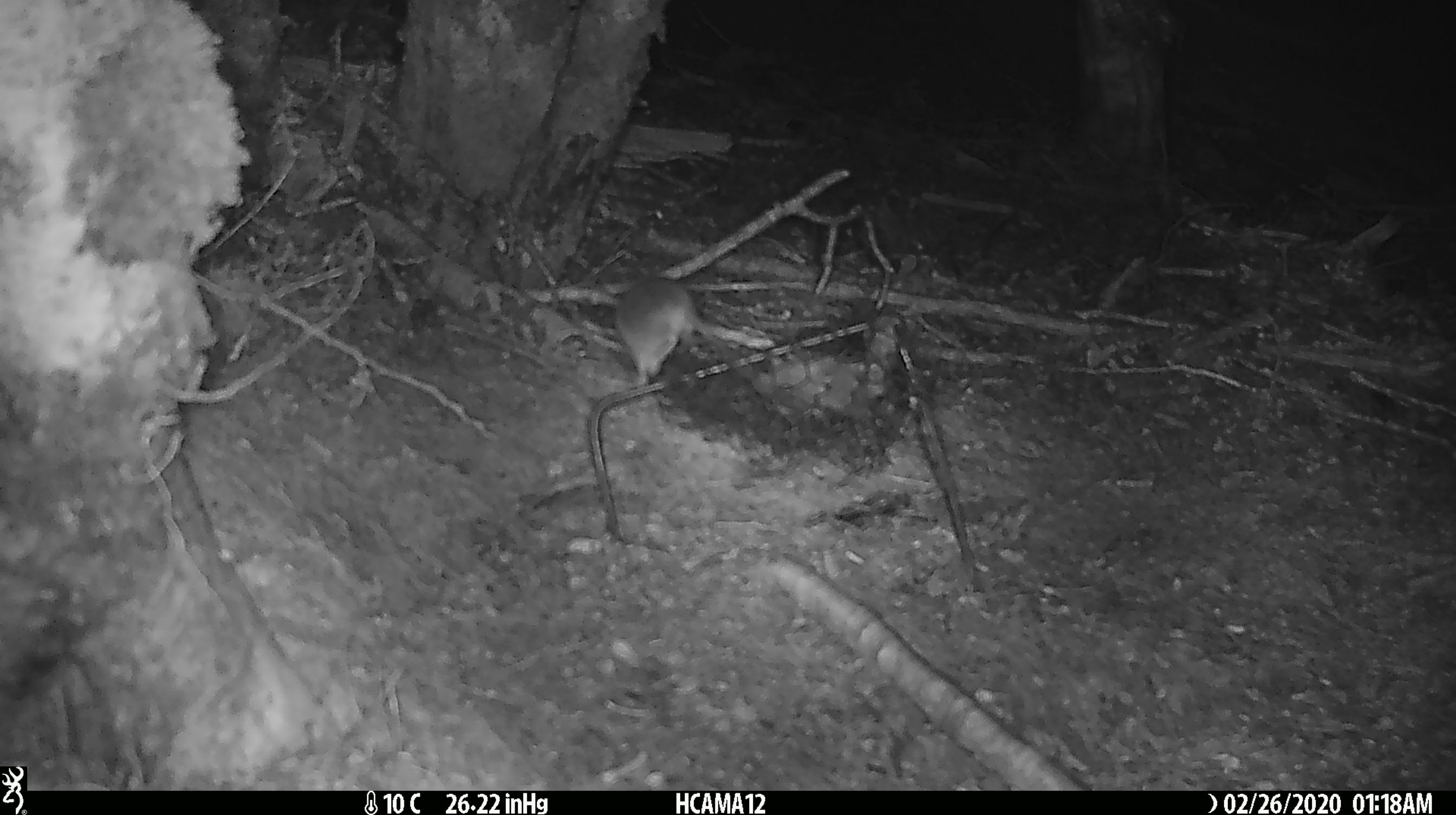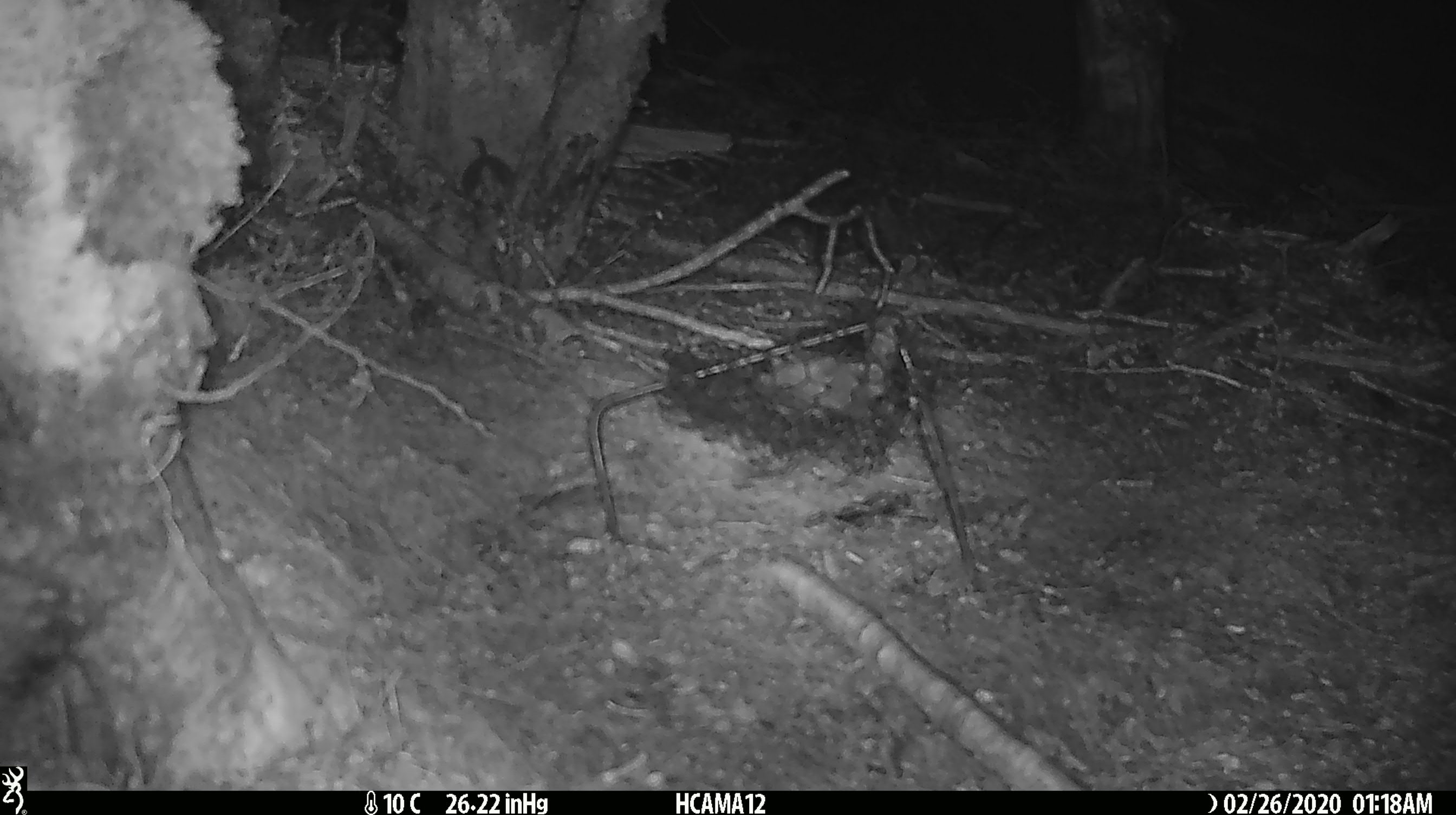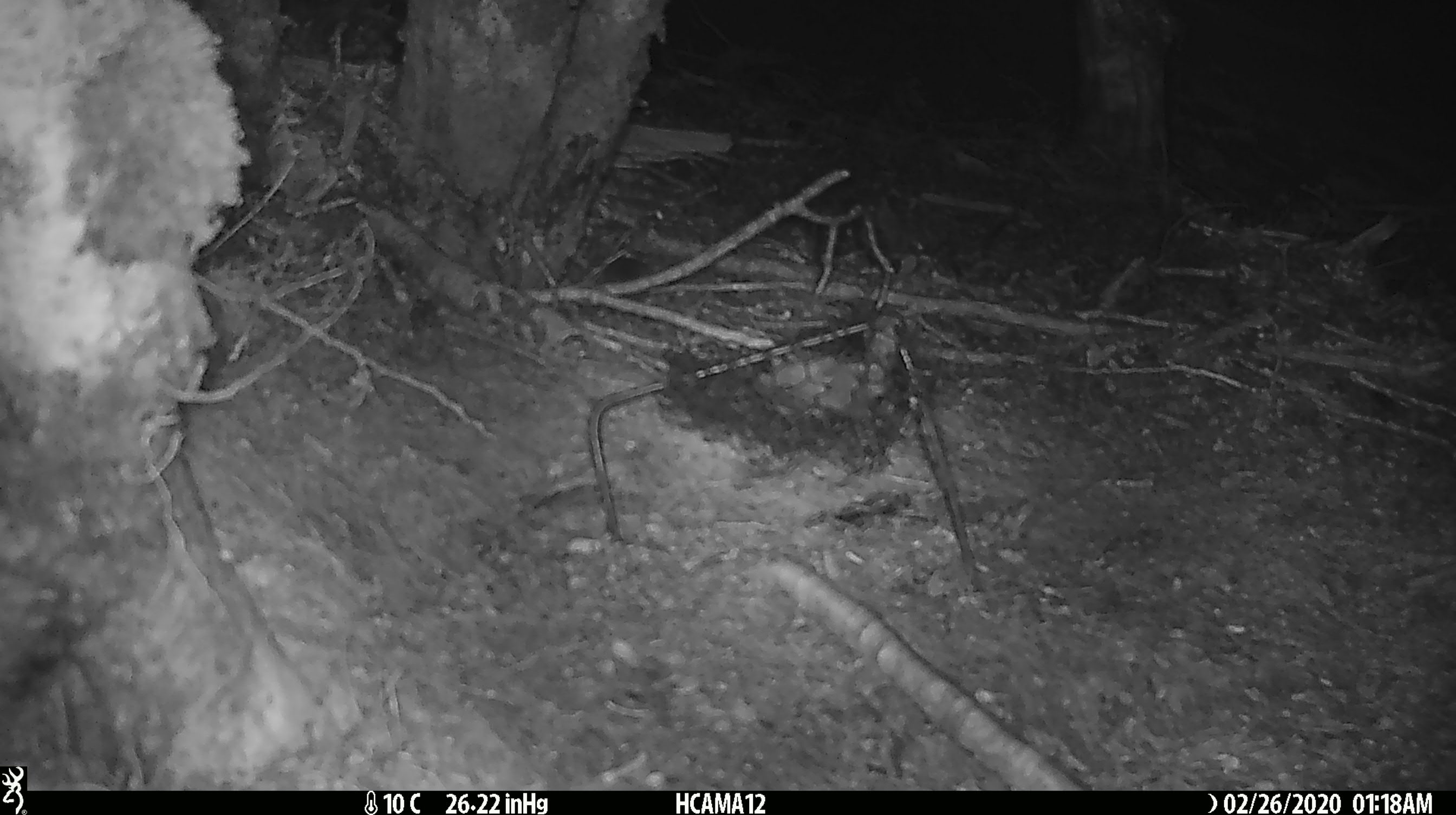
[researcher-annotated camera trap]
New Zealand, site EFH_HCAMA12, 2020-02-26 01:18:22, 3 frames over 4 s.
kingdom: Animalia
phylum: Chordata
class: Mammalia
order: Rodentia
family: Muridae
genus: Mus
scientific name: Mus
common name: mouse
Mouse (Mus).